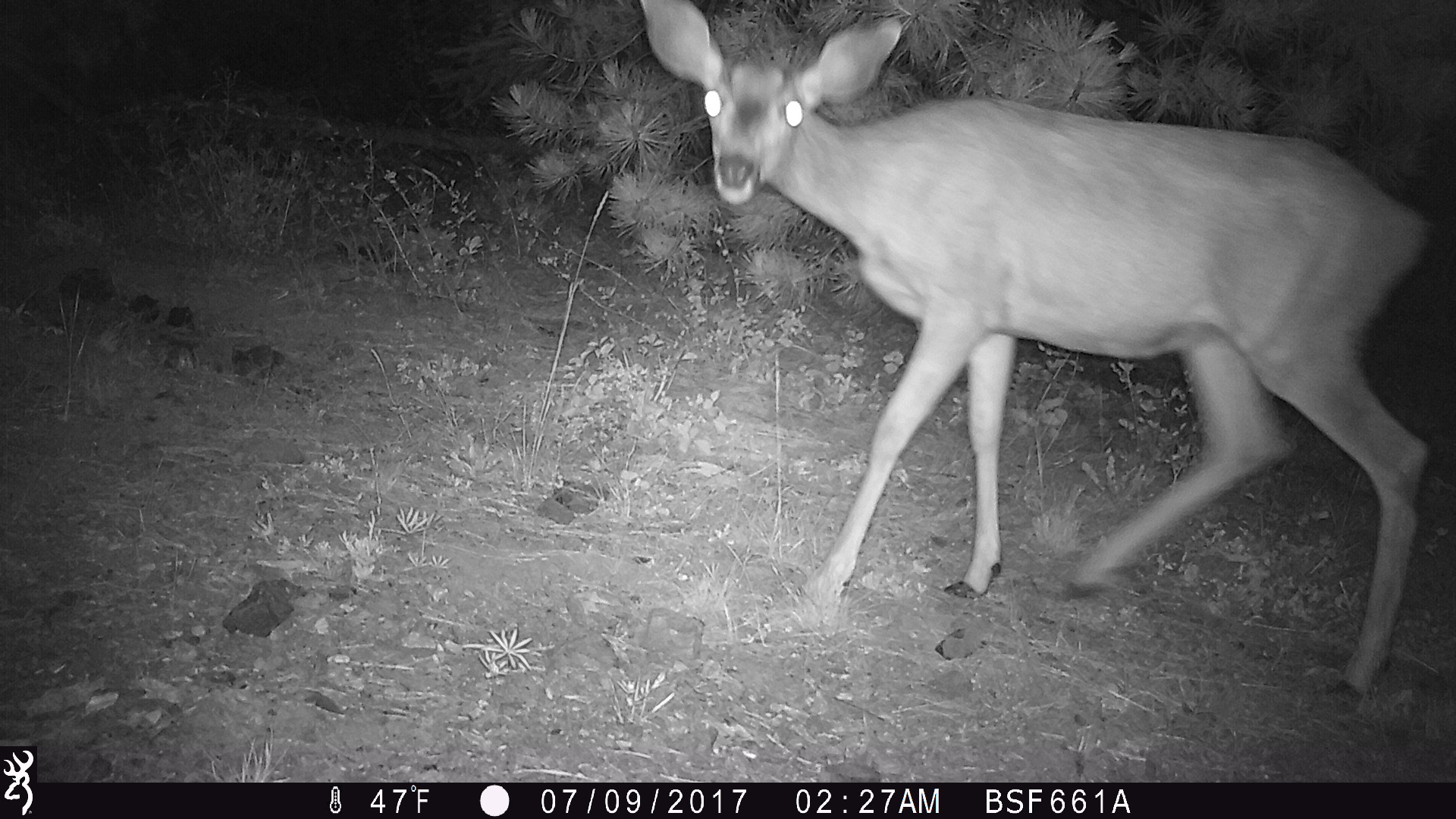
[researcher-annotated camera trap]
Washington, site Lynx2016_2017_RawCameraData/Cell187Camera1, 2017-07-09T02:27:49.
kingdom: Animalia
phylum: Chordata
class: Mammalia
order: Artiodactyla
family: Cervidae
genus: Odocoileus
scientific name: Odocoileus hemionus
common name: mule deer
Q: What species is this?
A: Odocoileus hemionus (mule deer).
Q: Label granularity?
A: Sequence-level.